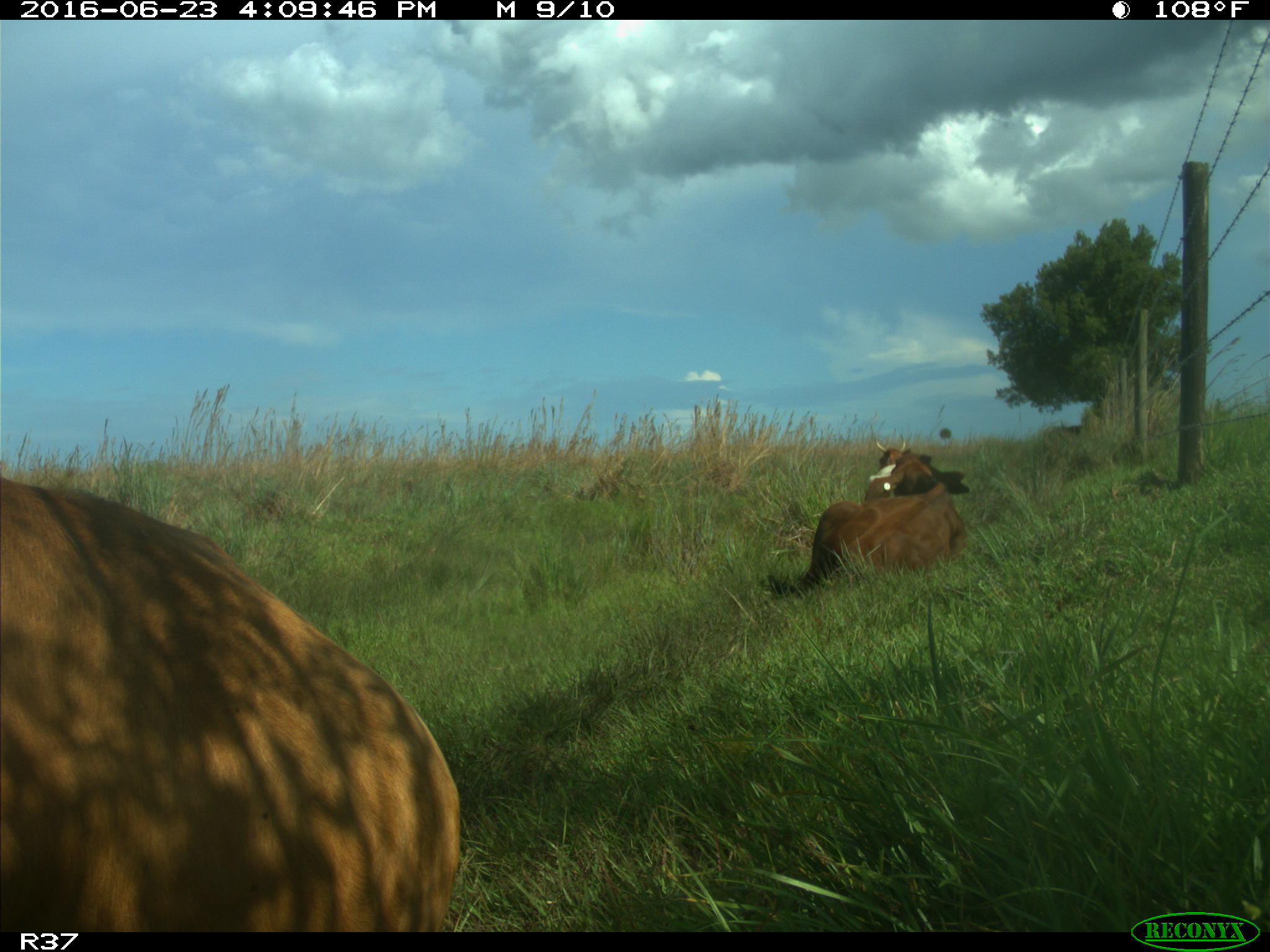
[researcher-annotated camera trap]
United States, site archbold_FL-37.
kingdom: Animalia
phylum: Chordata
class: Mammalia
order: Artiodactyla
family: Bovidae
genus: Bos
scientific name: Bos taurus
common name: domestic cow